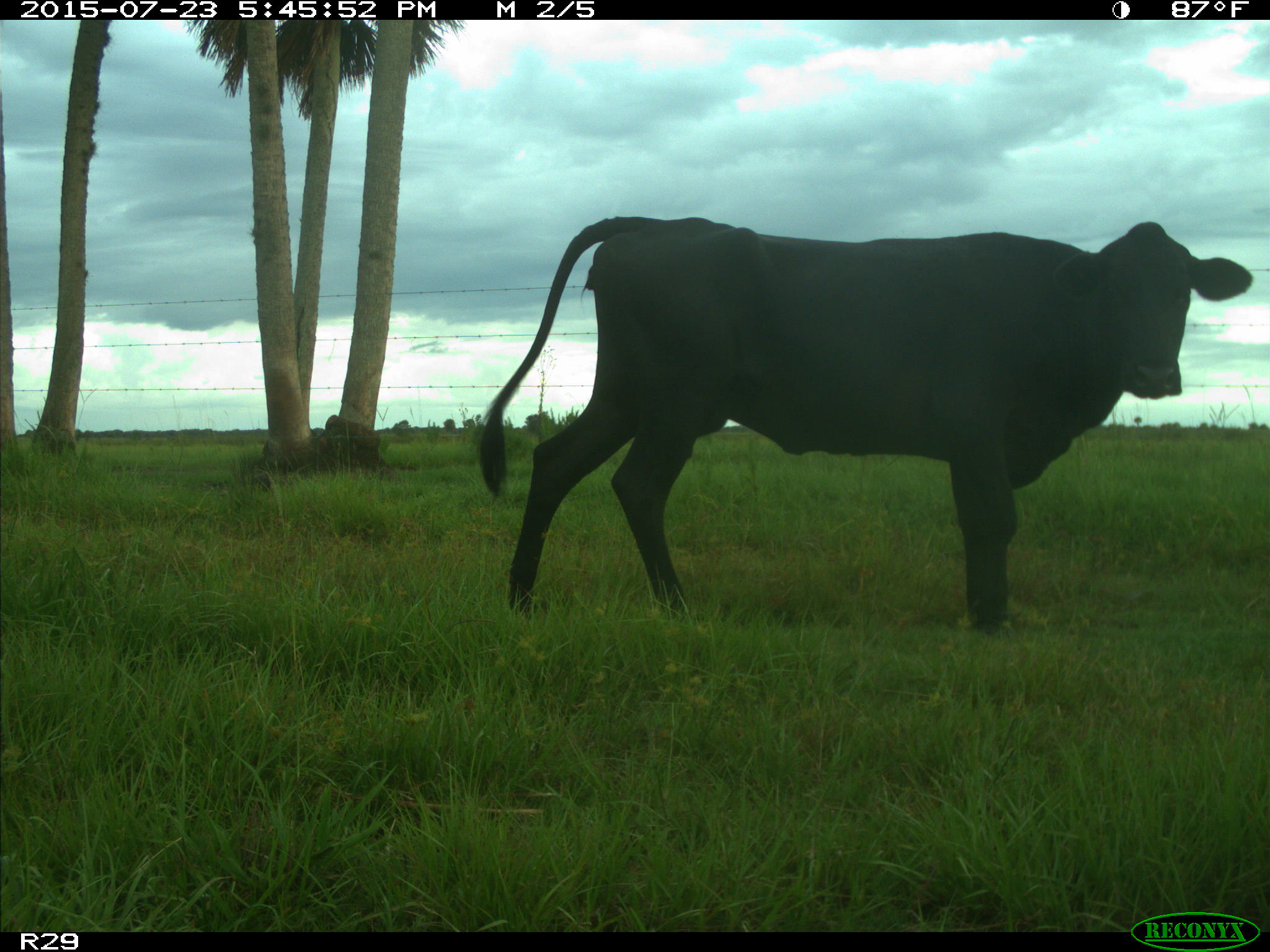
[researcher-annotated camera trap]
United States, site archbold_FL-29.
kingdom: Animalia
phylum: Chordata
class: Mammalia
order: Artiodactyla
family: Bovidae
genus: Bos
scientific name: Bos taurus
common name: domestic cow